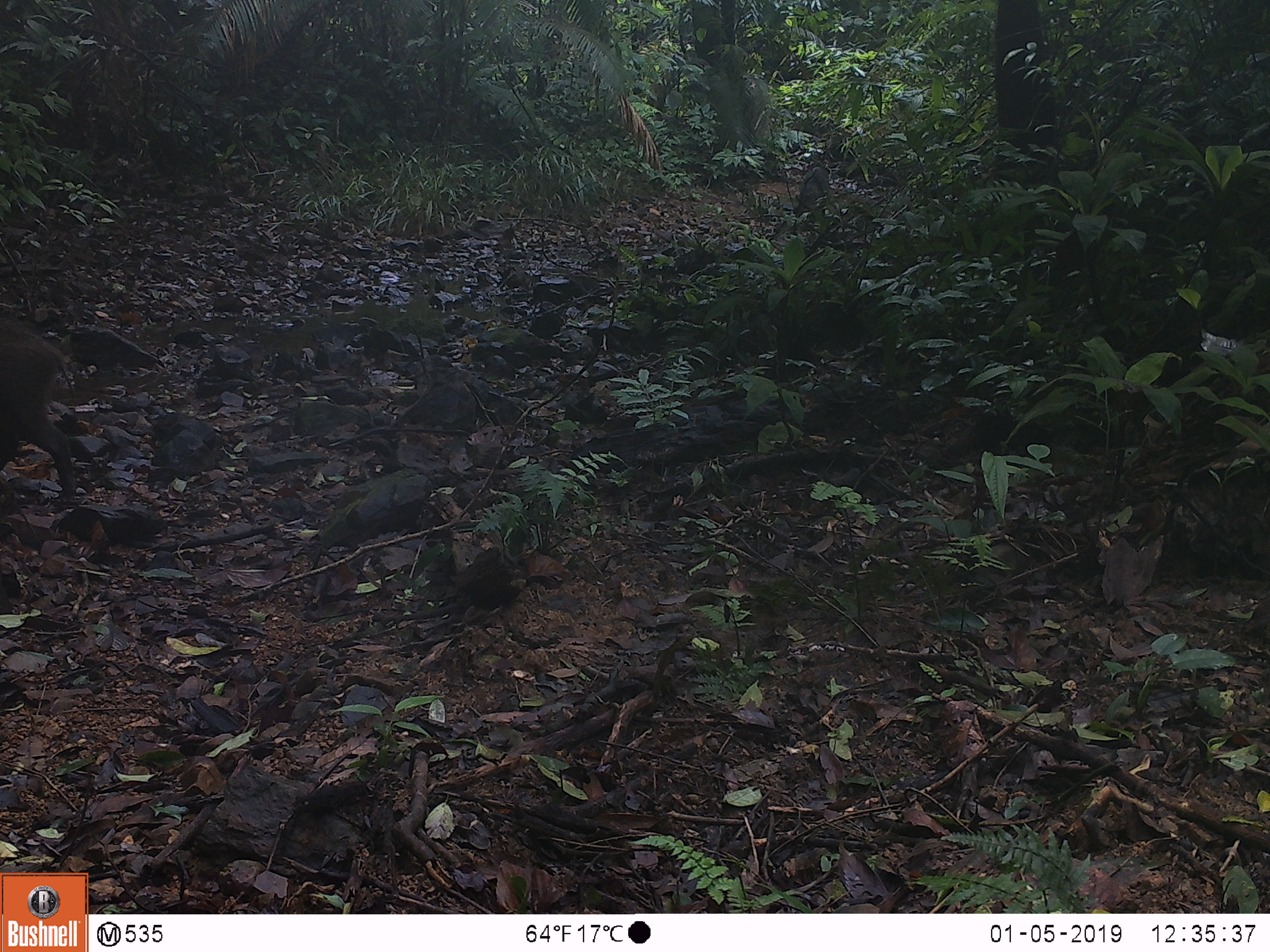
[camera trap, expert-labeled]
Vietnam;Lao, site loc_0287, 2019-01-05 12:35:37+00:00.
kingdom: Animalia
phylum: Chordata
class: Mammalia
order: Artiodactyla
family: Suidae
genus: Sus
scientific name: Sus scrofa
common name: eurasian wild pig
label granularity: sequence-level